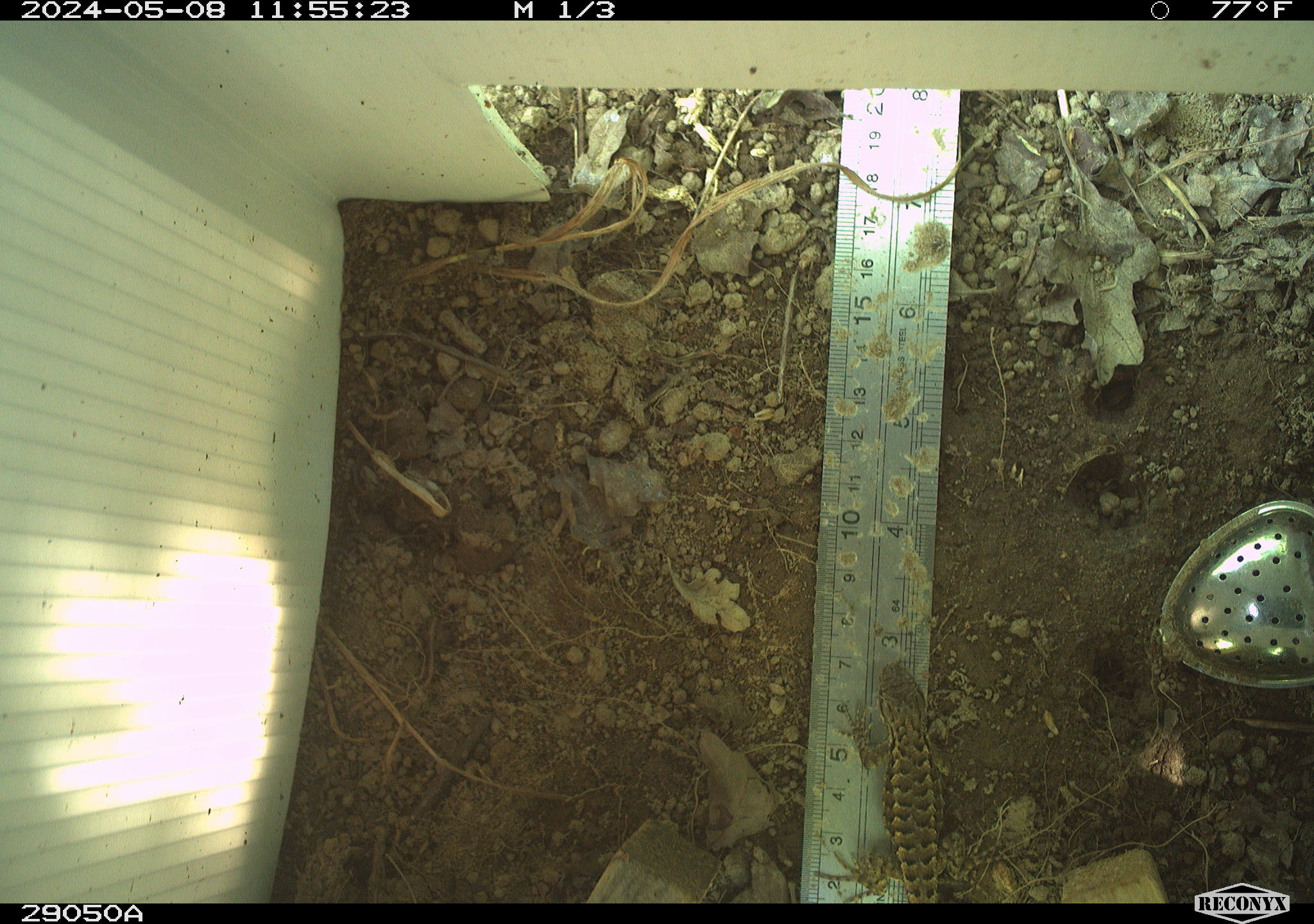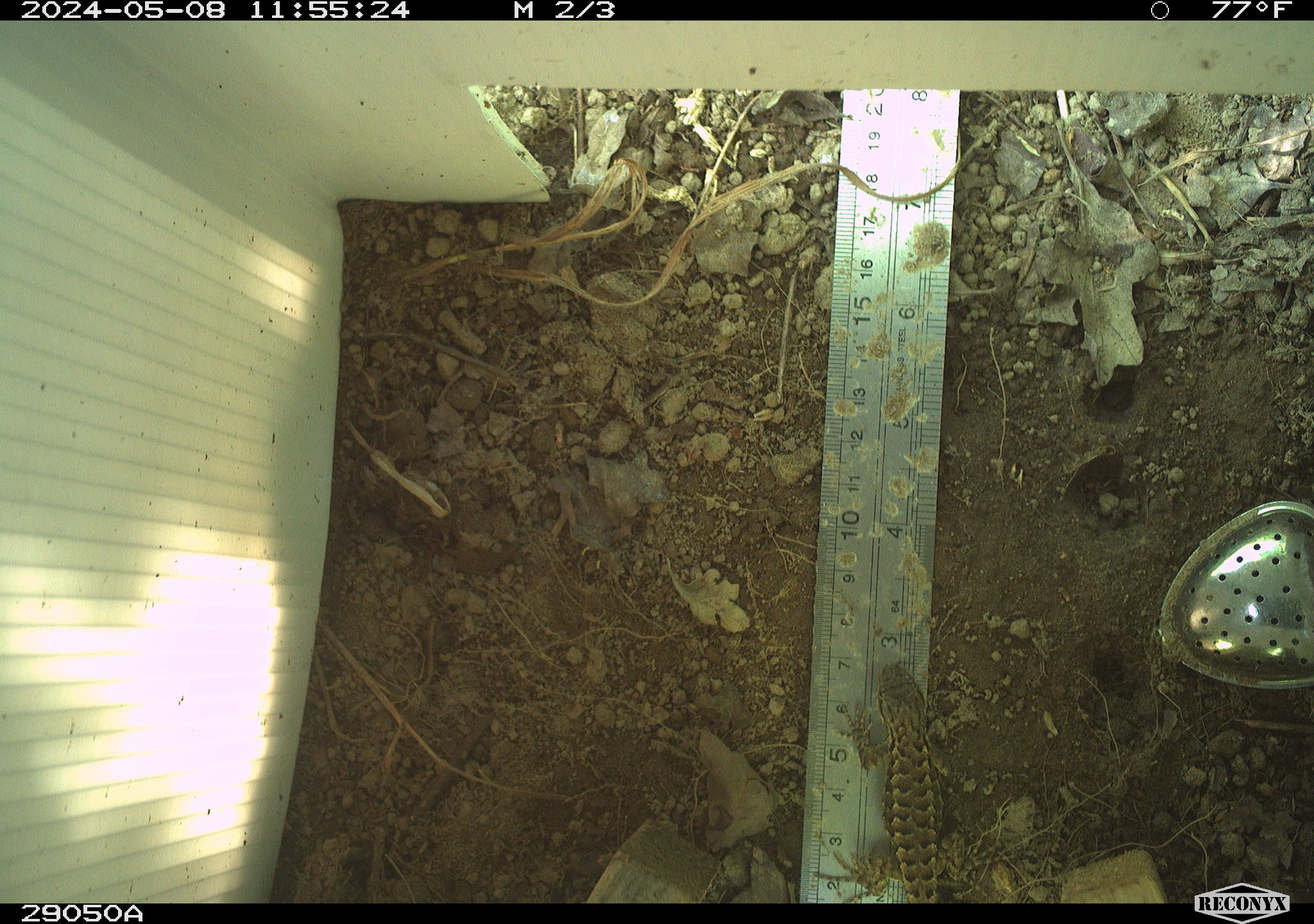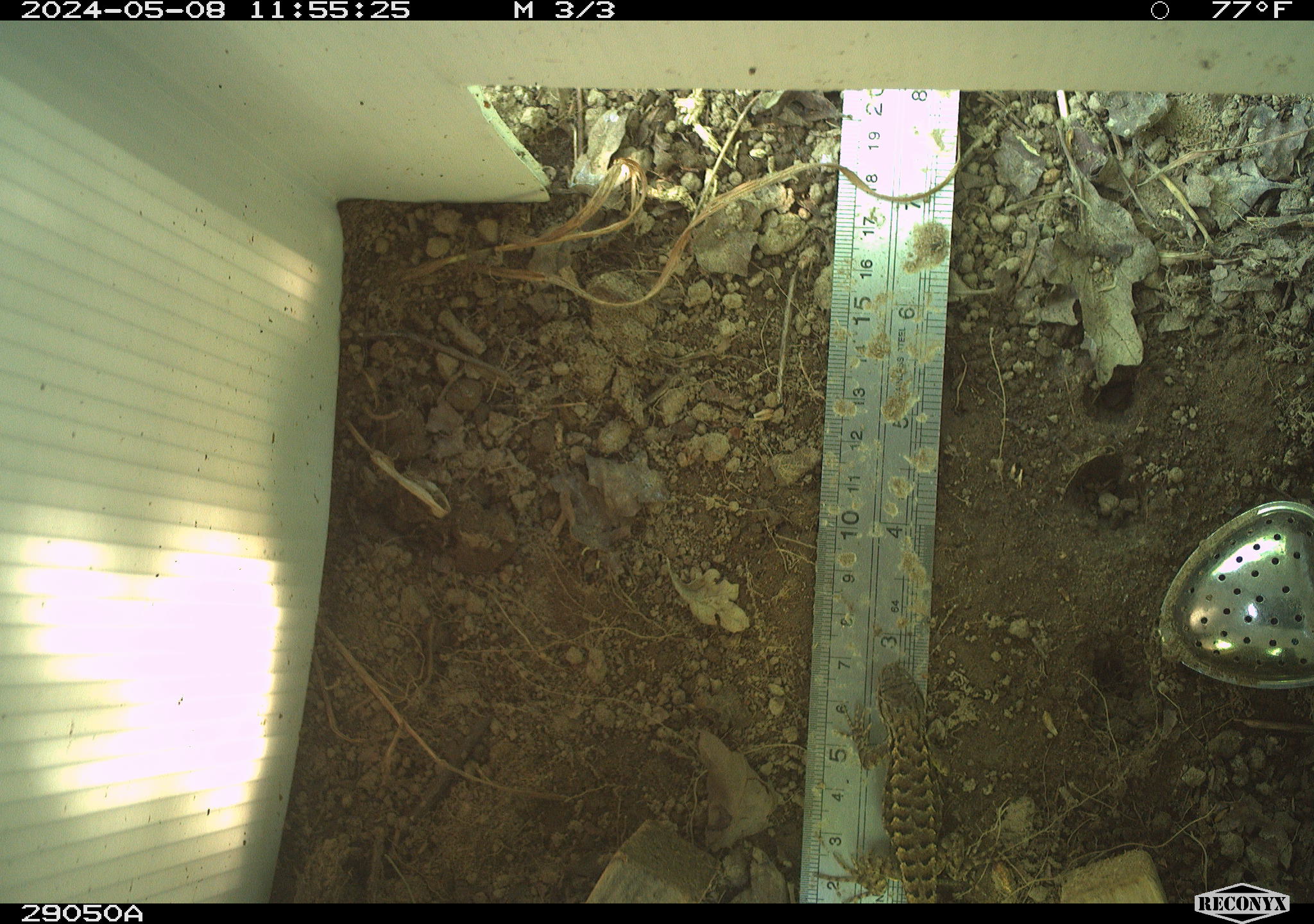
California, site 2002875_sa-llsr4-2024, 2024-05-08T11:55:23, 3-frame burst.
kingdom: Animalia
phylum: Chordata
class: Reptilia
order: Squamata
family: Phrynosomatidae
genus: Sceloporus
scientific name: Sceloporus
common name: spiny lizards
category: sceloporus species